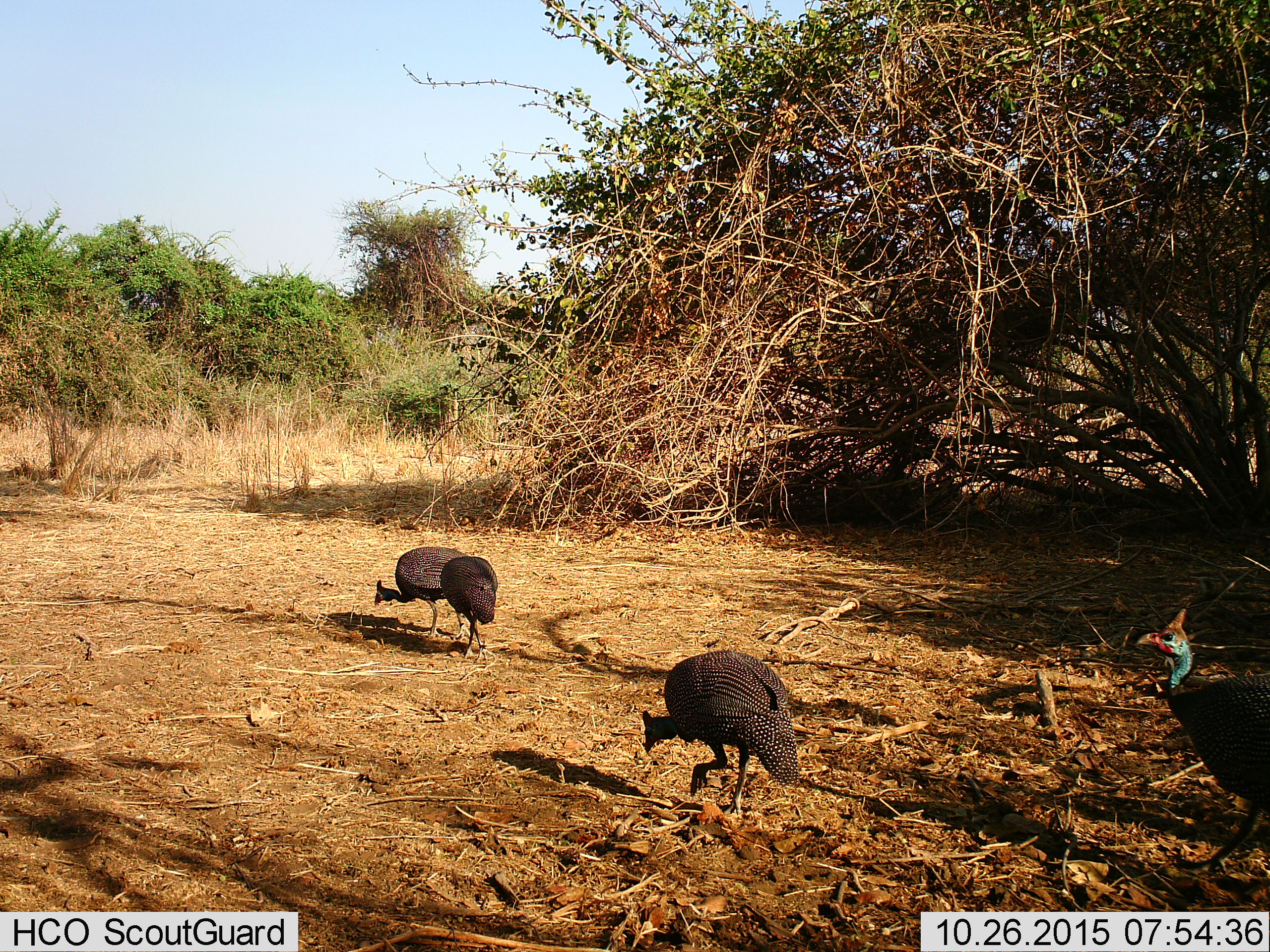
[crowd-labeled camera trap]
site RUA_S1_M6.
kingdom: Animalia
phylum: Chordata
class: Aves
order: Galliformes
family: Numididae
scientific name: Numididae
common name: guineafowl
Guineafowl (Numididae), count 4. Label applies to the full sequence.